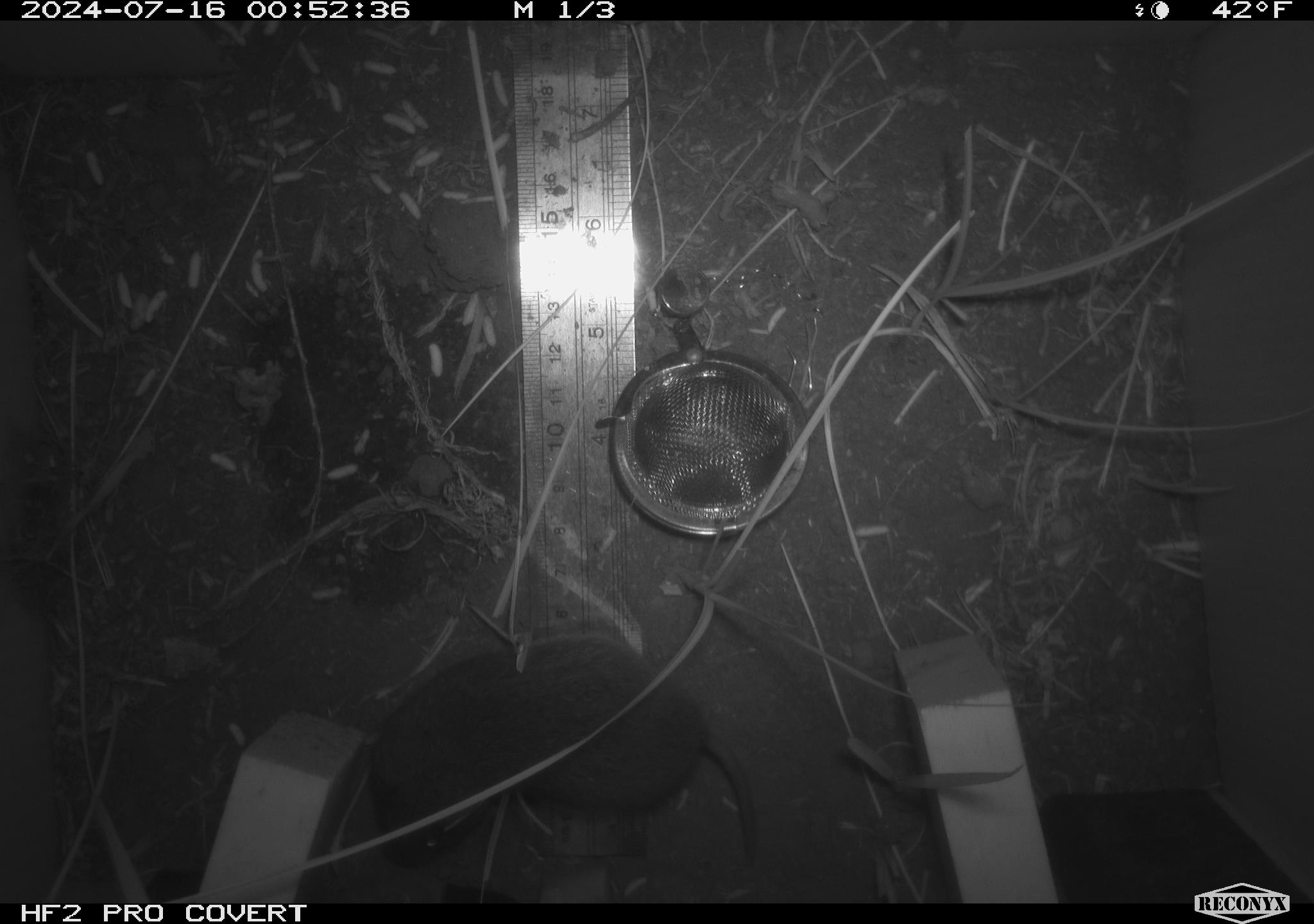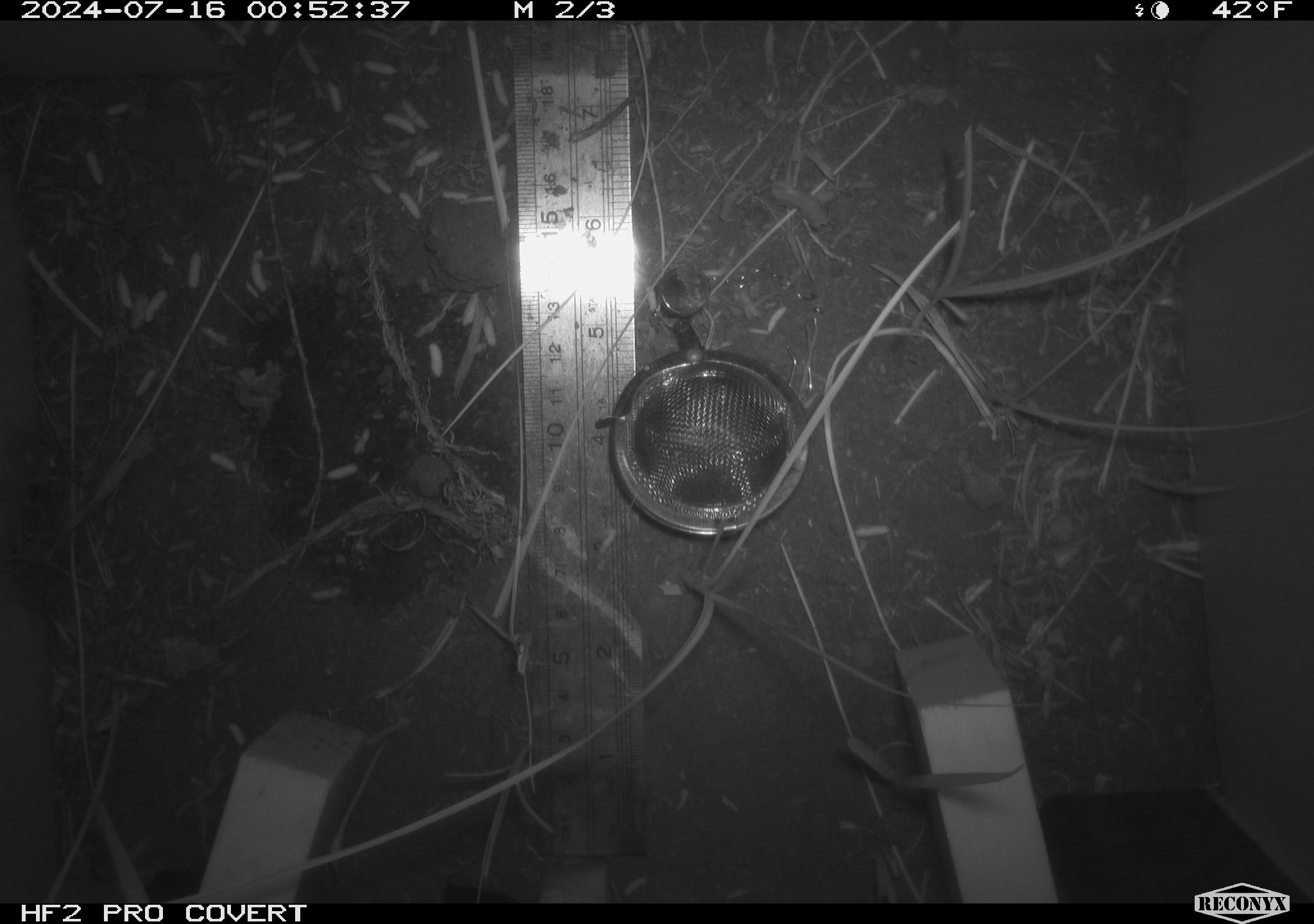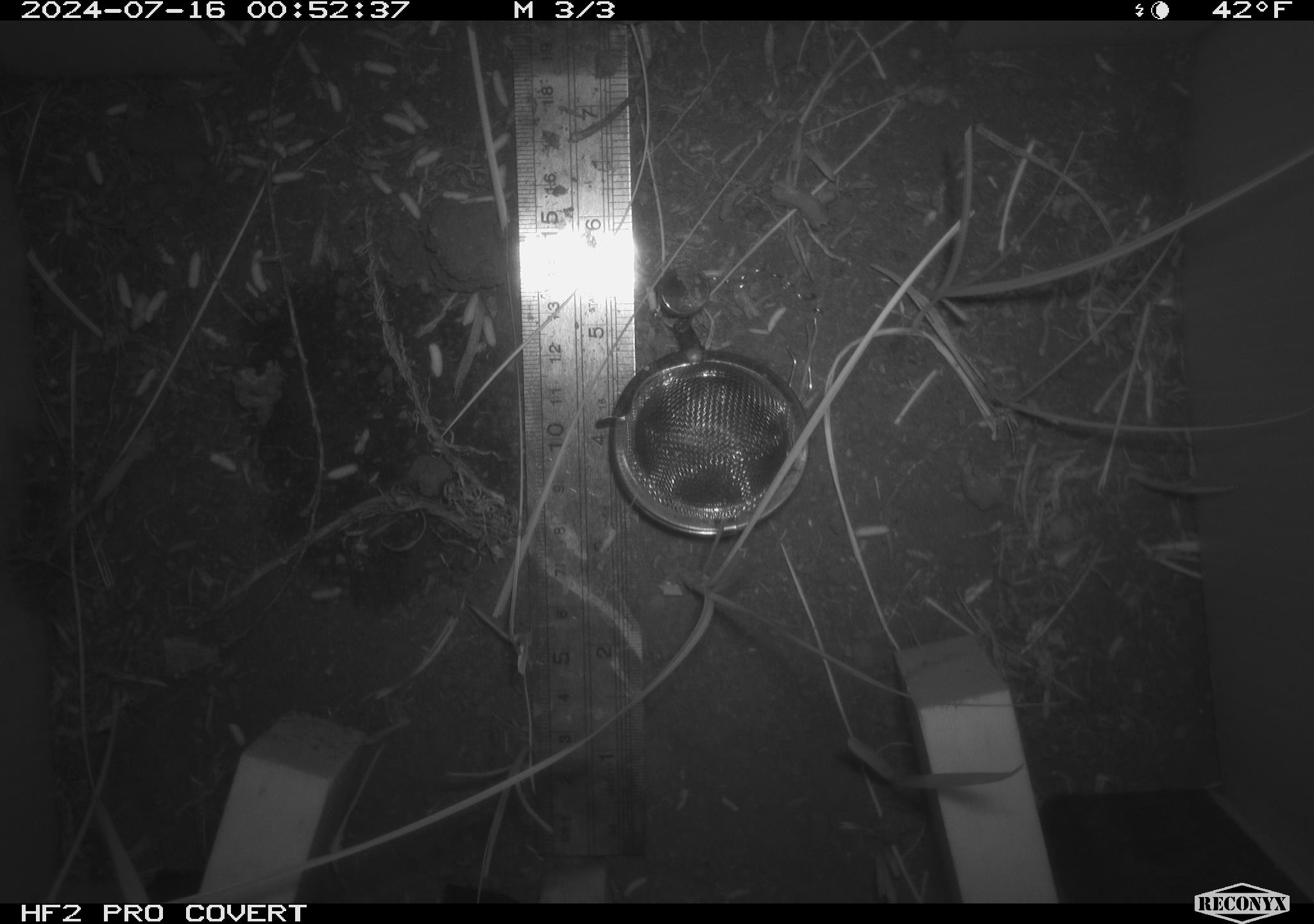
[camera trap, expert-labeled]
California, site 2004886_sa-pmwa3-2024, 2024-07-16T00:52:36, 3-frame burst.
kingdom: Animalia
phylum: Chordata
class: Mammalia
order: Rodentia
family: Cricetidae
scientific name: Arvicolinae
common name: voles, lemmings, and muskrats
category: arvicolinae subfamily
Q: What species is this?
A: Arvicolinae subfamily (voles, lemmings, and muskrats) (Arvicolinae).